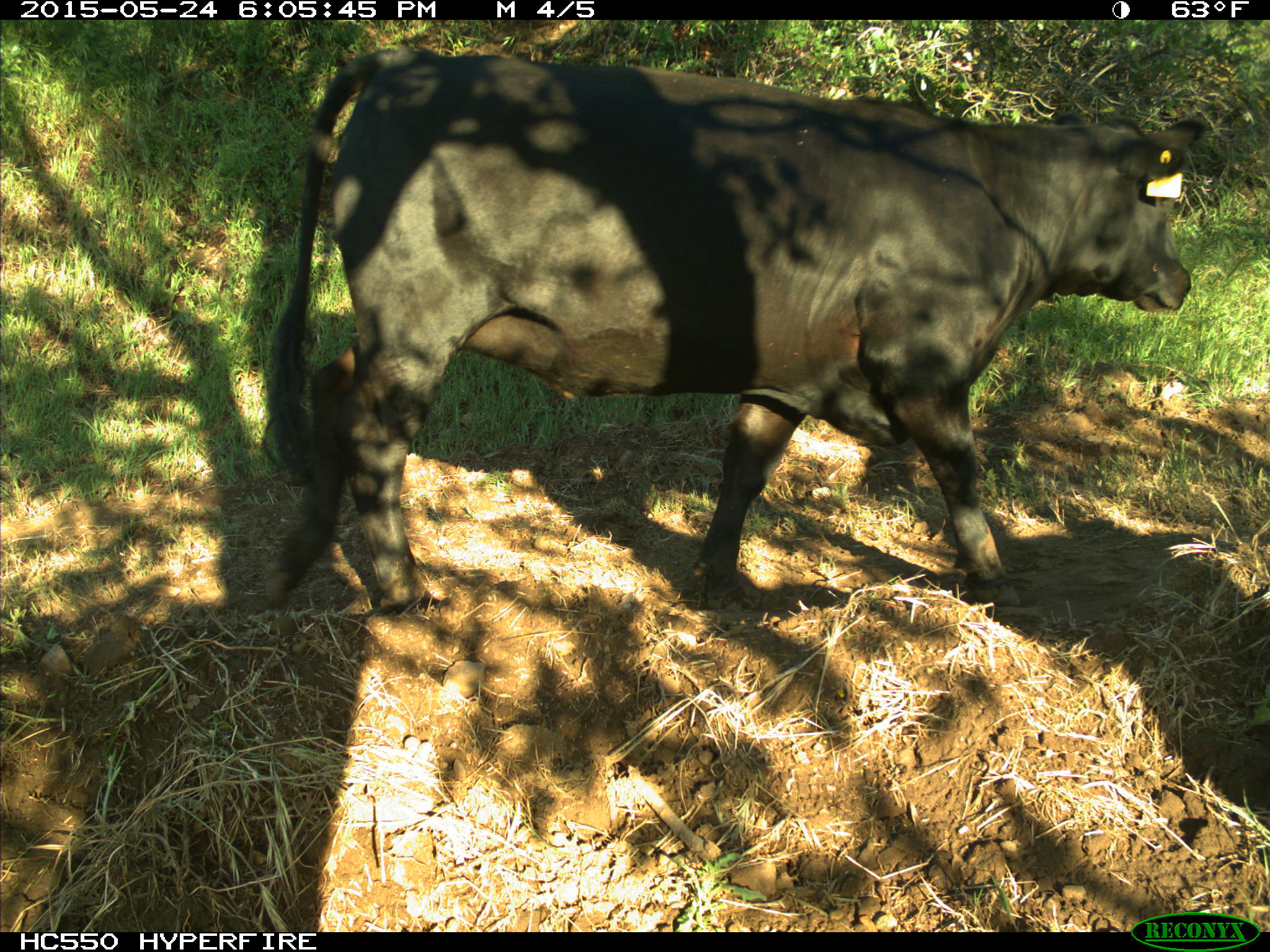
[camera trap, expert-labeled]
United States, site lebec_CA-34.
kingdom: Animalia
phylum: Chordata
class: Mammalia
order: Artiodactyla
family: Bovidae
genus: Bos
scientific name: Bos taurus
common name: domestic cow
Bos taurus (domestic cow).